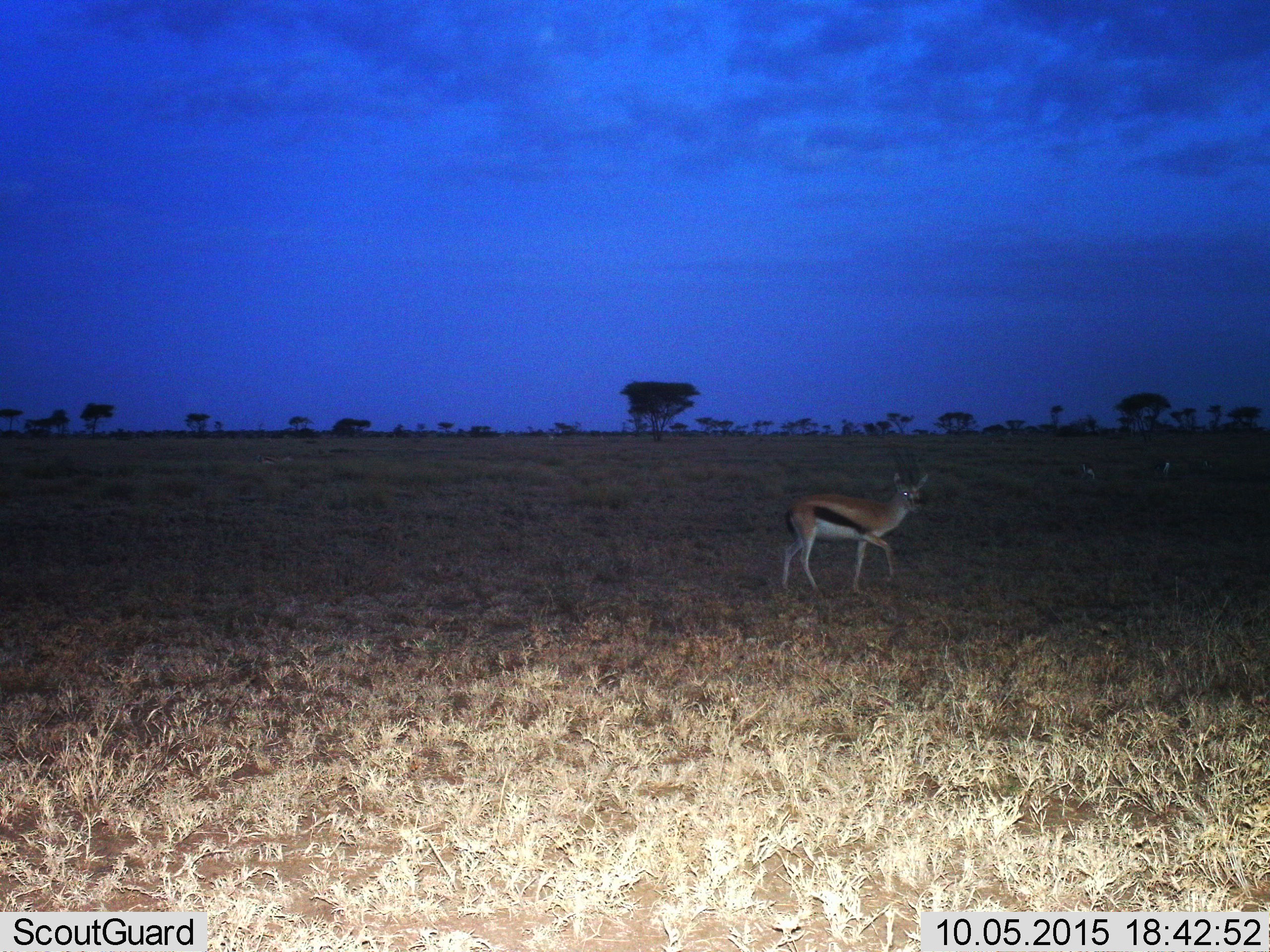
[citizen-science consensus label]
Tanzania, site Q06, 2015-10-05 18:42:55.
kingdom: Animalia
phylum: Chordata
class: Mammalia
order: Artiodactyla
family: Bovidae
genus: Eudorcas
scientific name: Eudorcas thomsonii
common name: thomson's gazelle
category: gazellethomsons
Gazellethomsons (thomson's gazelle) (Eudorcas thomsonii), count 1. Behavior (volunteer vote fractions): standing 67%, resting 0%, moving 44%, interacting 0%. Young present (vote fraction): 0%. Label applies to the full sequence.